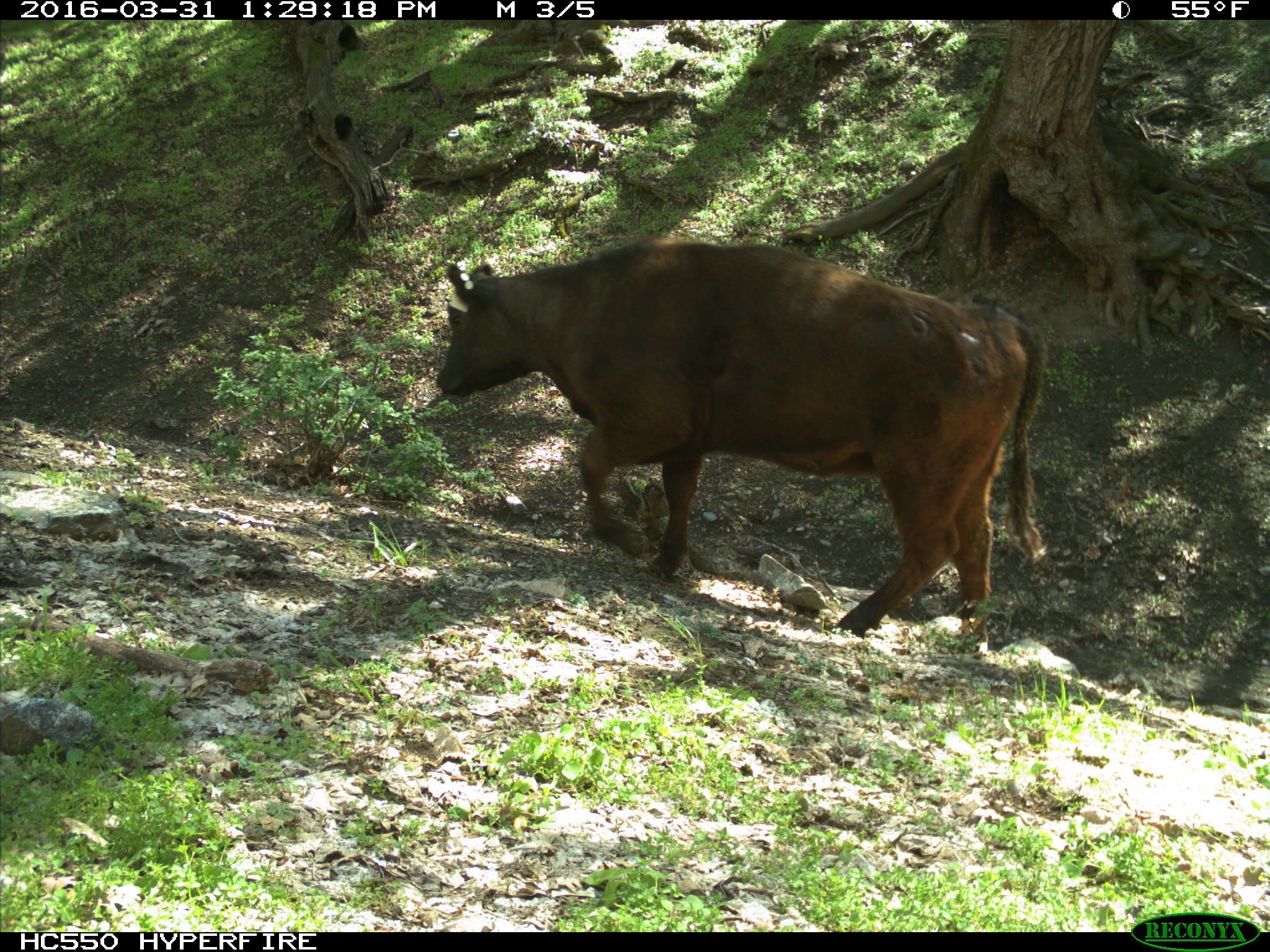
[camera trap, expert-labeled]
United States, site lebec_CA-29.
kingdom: Animalia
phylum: Chordata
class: Mammalia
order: Artiodactyla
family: Bovidae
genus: Bos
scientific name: Bos taurus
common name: domestic cow